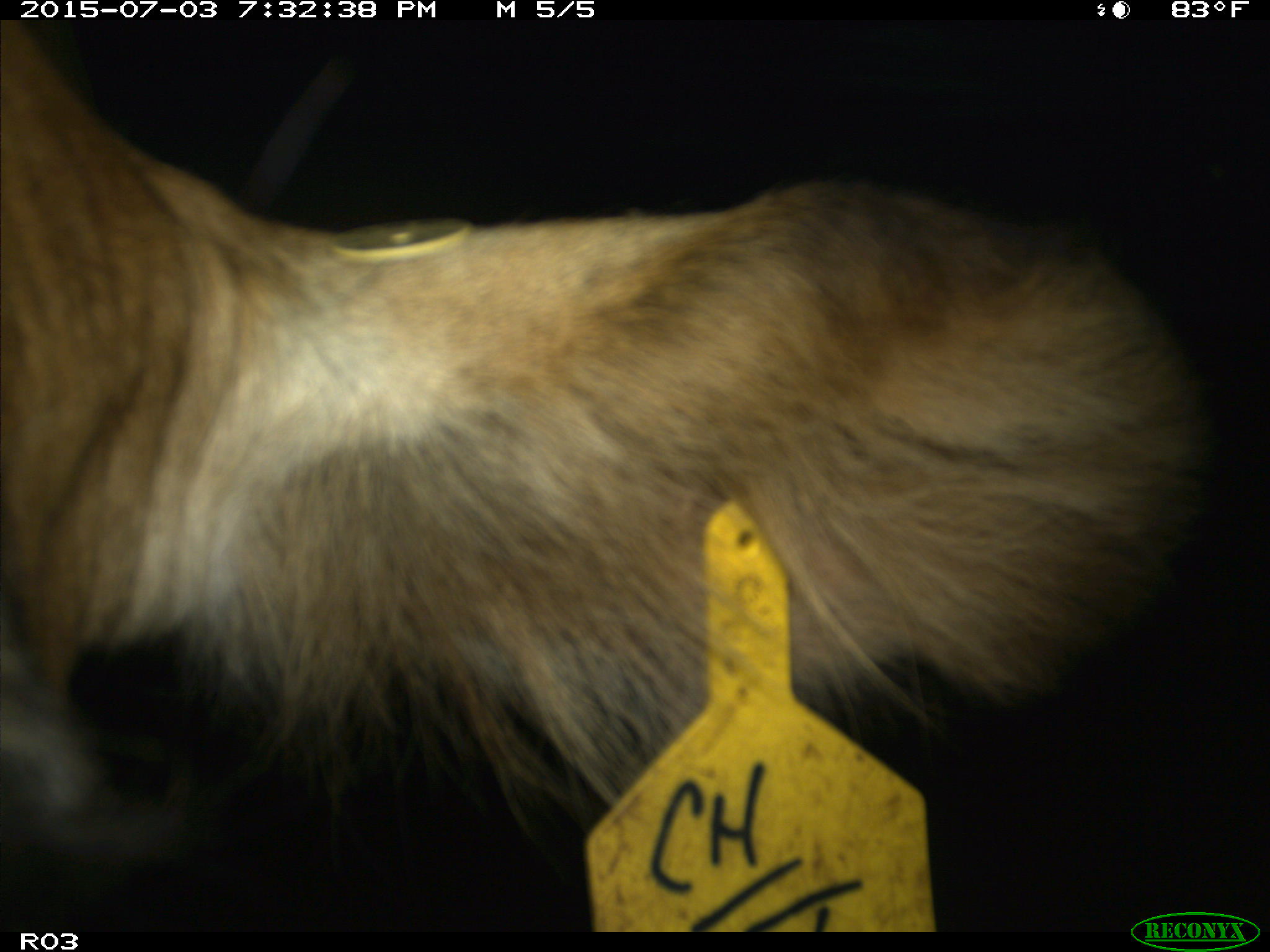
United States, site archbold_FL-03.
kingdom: Animalia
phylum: Chordata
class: Mammalia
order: Artiodactyla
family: Bovidae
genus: Bos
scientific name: Bos taurus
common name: domestic cow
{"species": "Bos taurus (domestic cow)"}